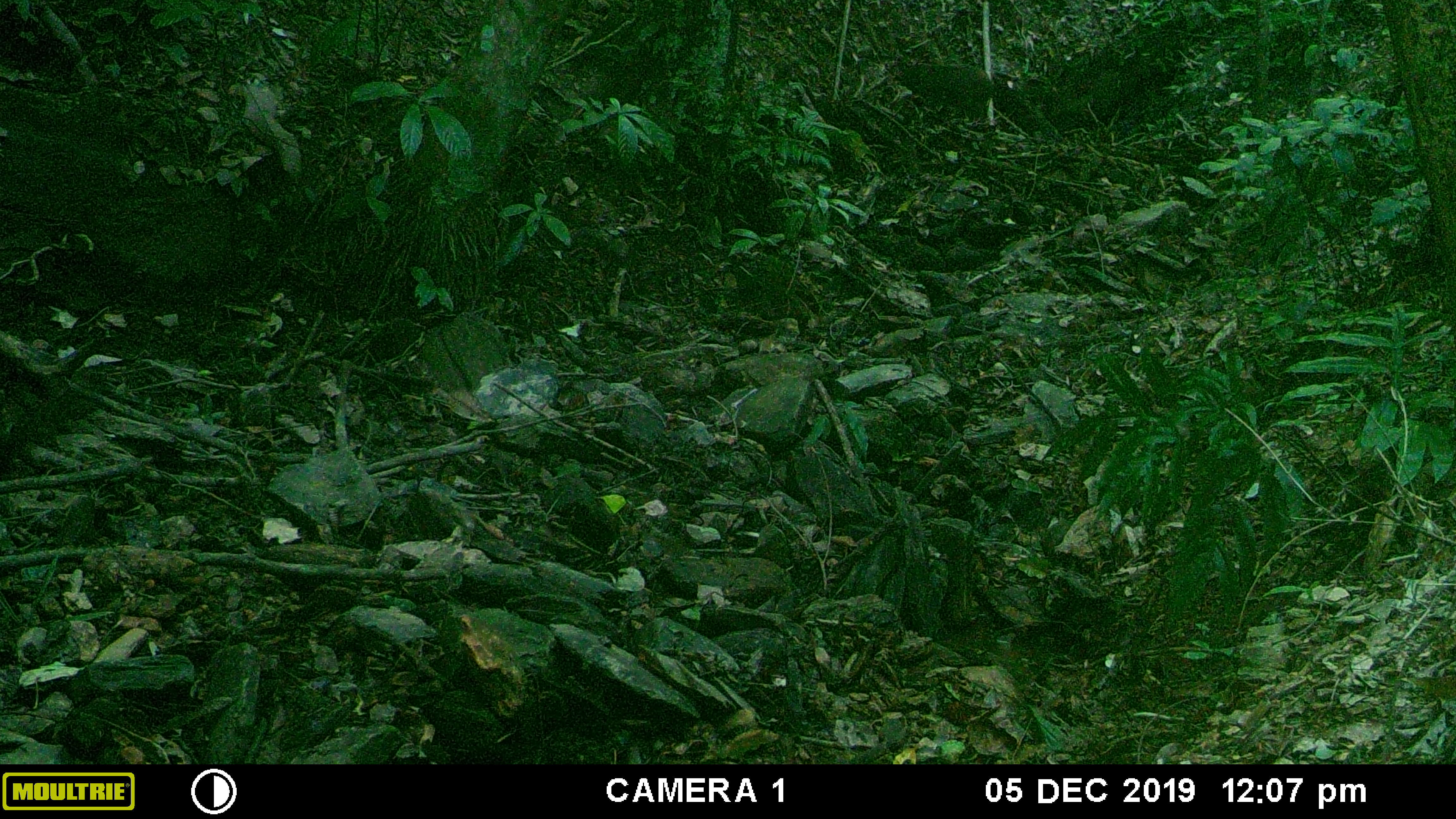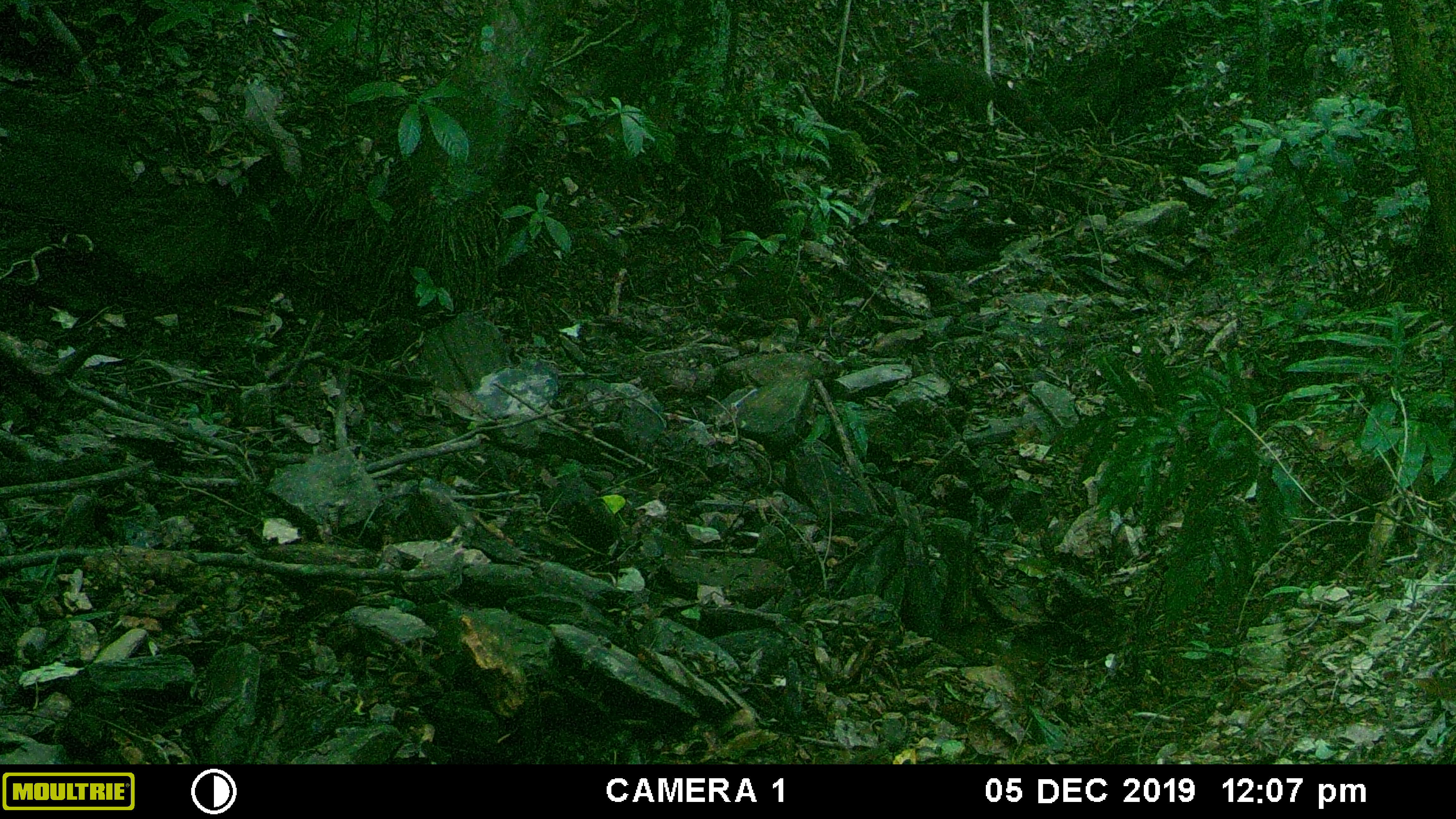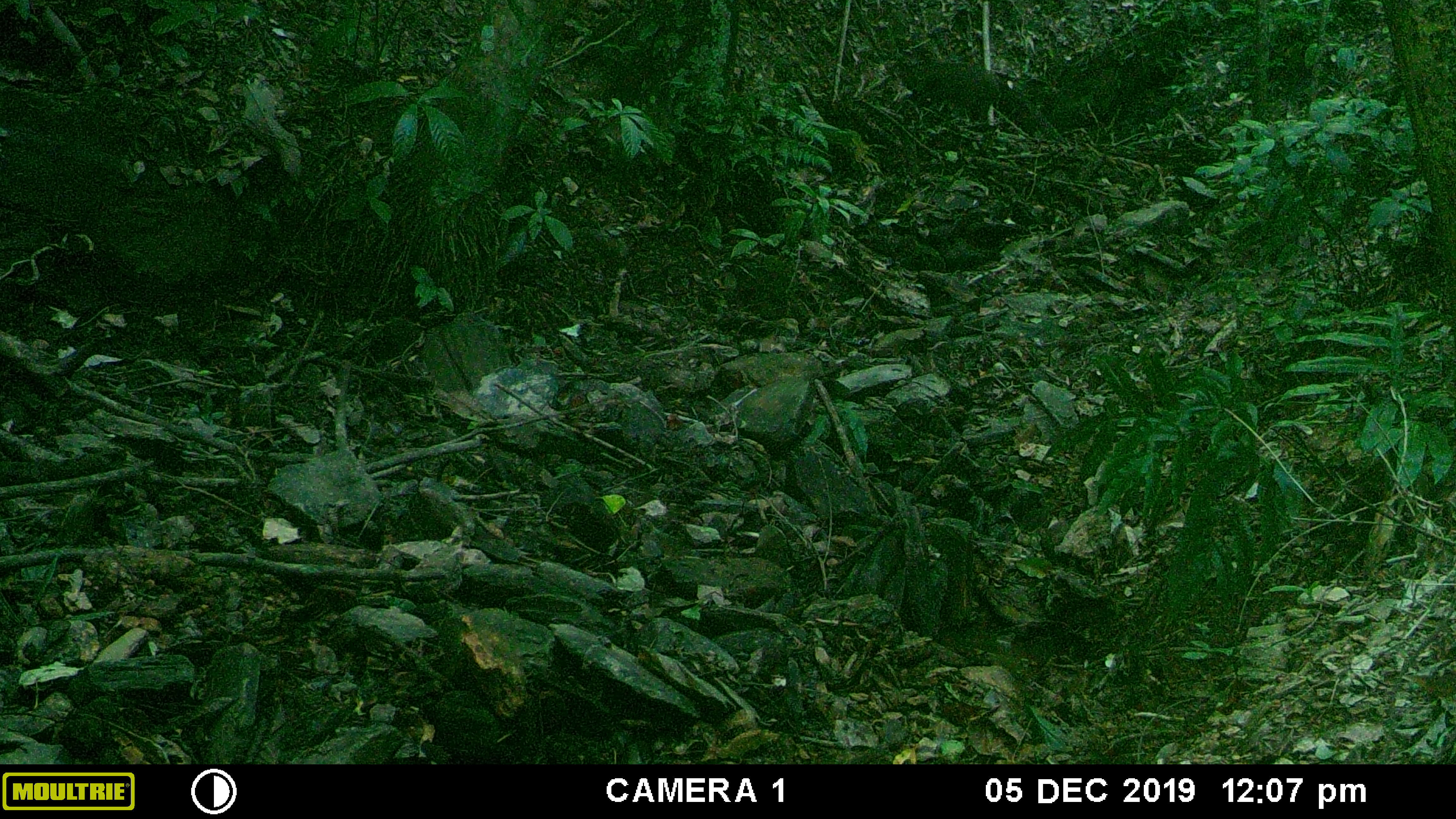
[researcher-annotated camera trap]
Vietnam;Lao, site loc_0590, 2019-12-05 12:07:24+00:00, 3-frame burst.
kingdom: Animalia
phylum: Chordata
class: Mammalia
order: Artiodactyla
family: Suidae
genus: Sus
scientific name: Sus scrofa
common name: eurasian wild pig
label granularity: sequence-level